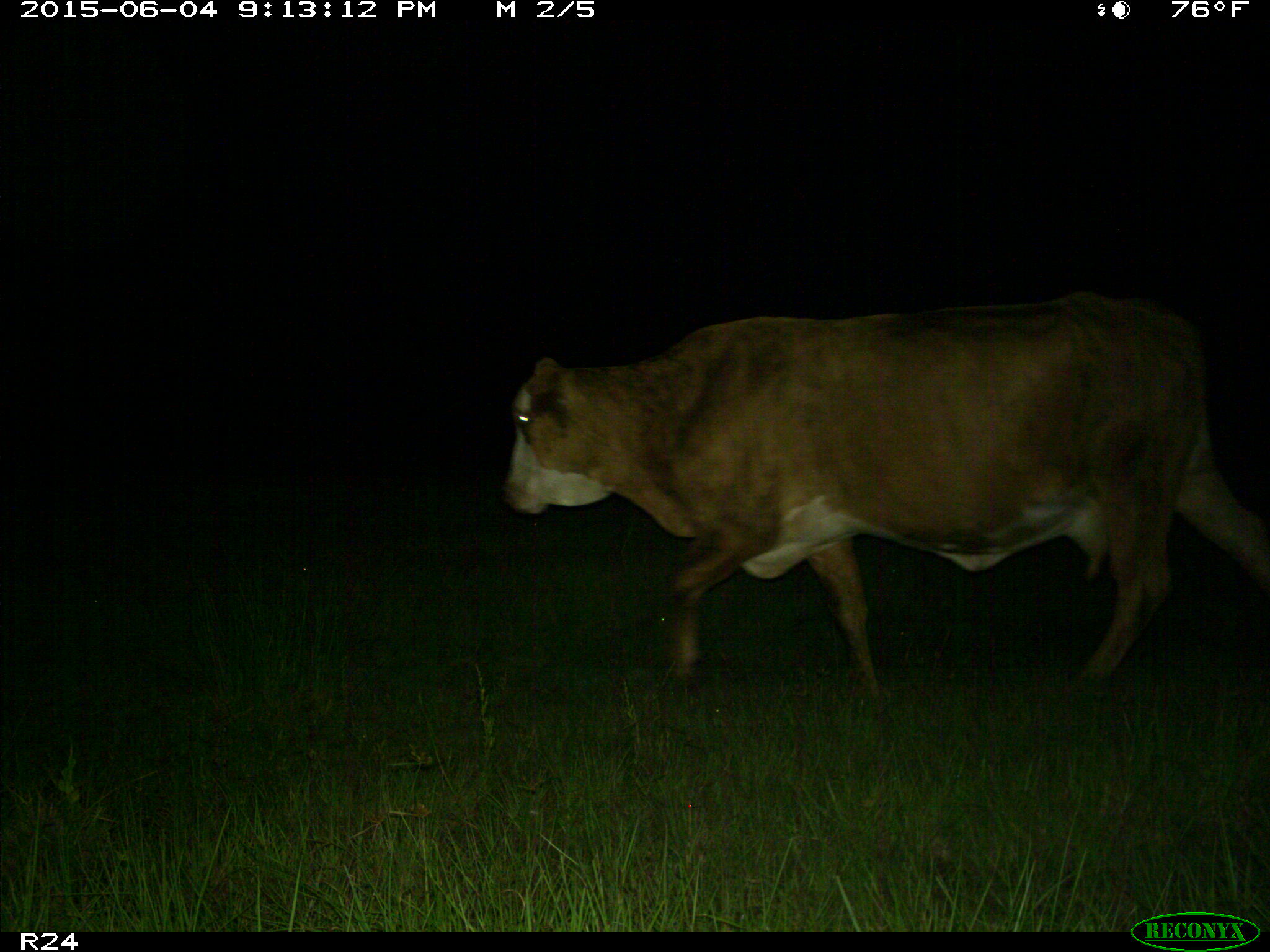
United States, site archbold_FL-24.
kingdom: Animalia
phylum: Chordata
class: Mammalia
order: Artiodactyla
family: Bovidae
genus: Bos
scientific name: Bos taurus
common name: domestic cow